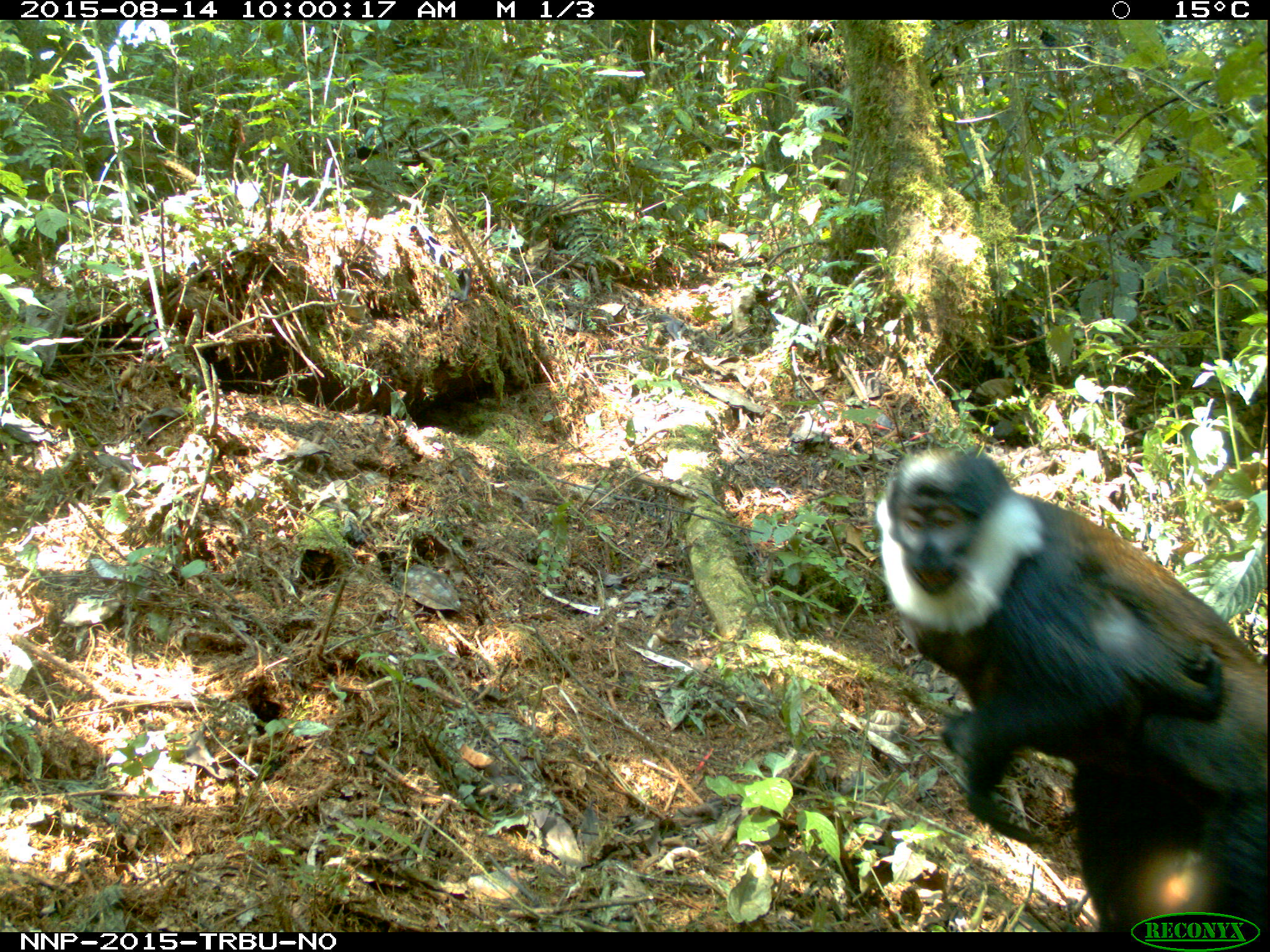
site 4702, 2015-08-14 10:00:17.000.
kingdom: Animalia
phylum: Chordata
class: Mammalia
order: Primates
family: Cercopithecidae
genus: Allochrocebus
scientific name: Allochrocebus lhoesti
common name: l'hoest's monkey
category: cercopithecus lhoesti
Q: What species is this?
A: Cercopithecus lhoesti (l'hoest's monkey) (Allochrocebus lhoesti).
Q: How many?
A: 1.